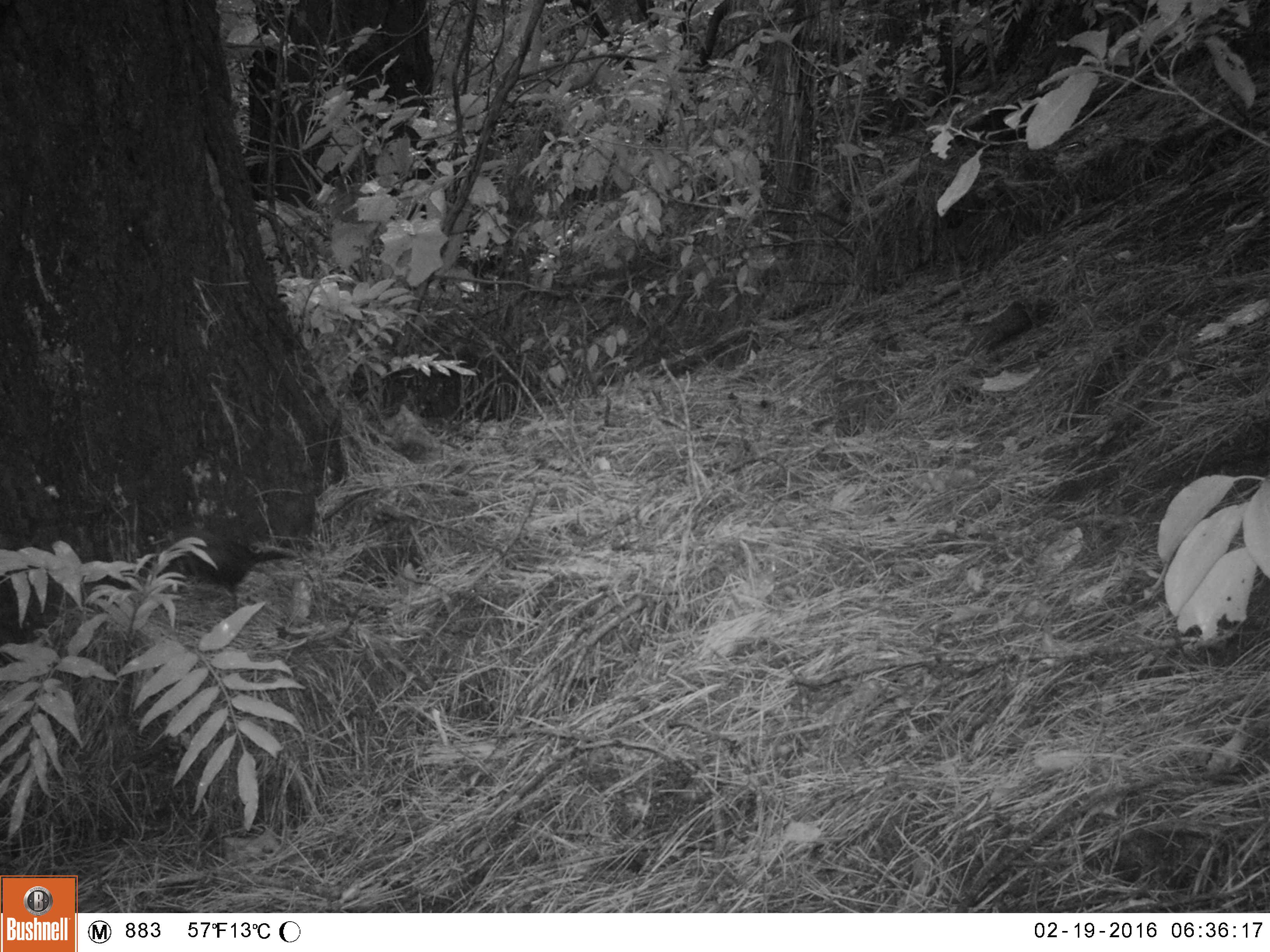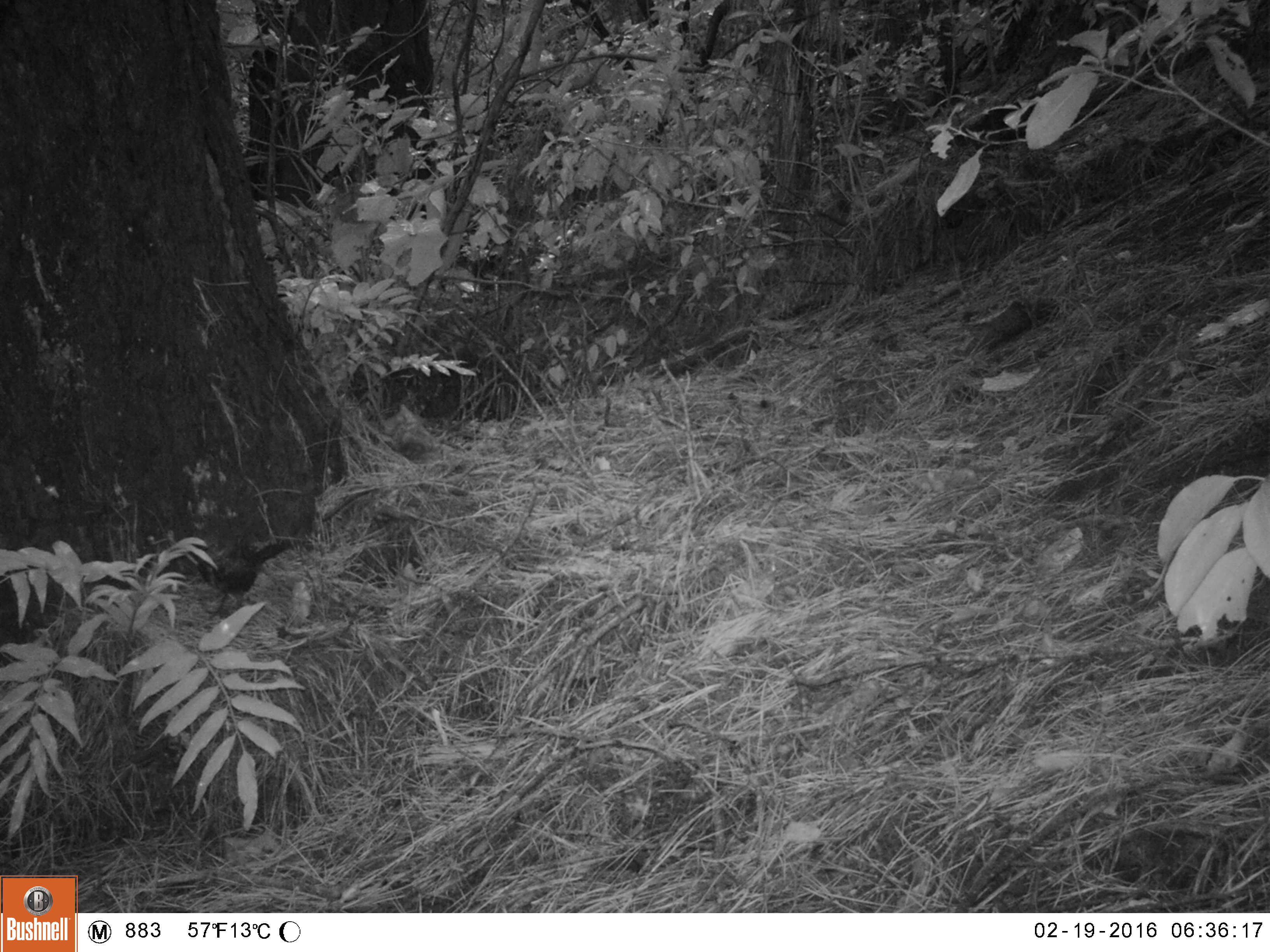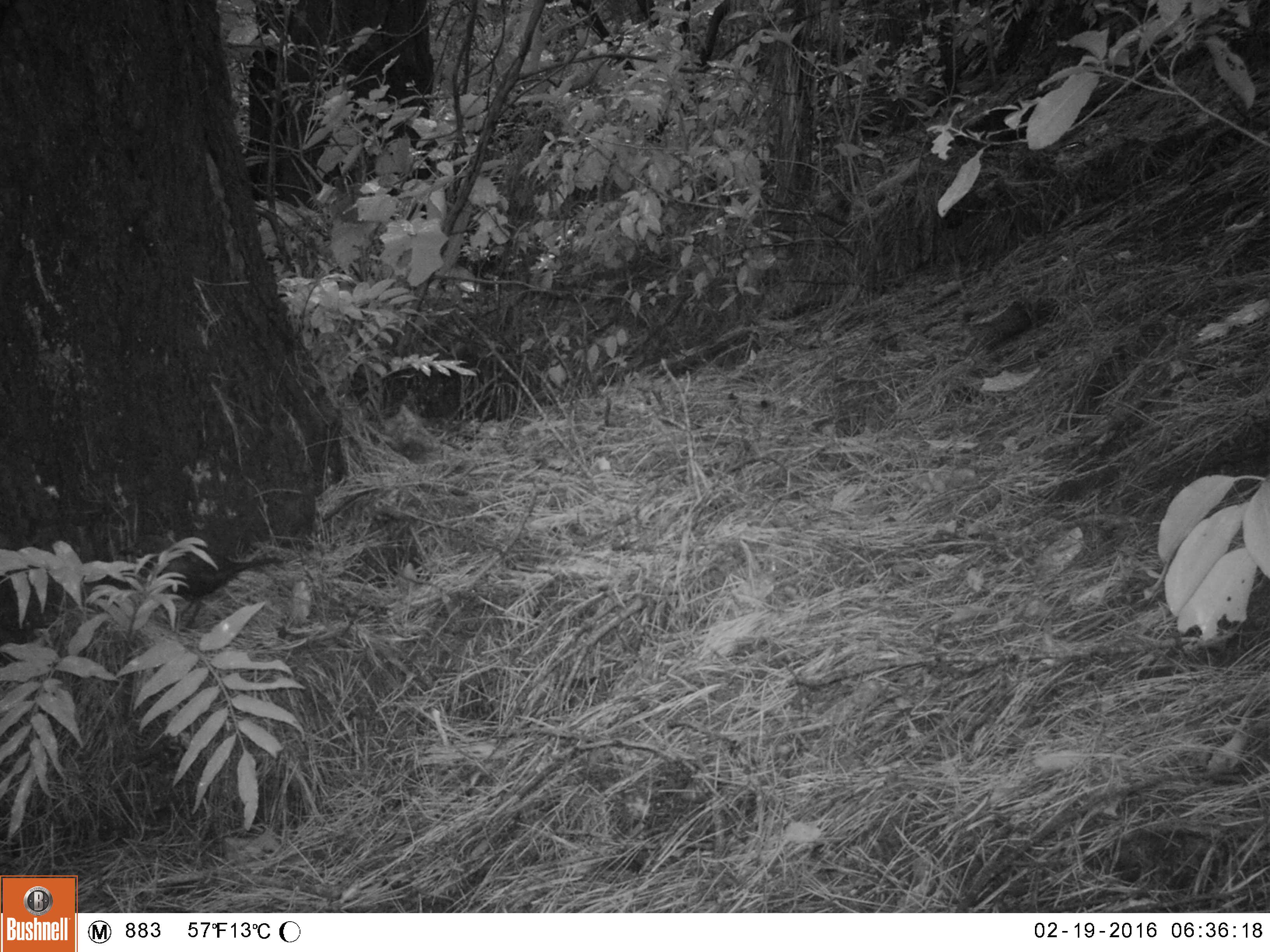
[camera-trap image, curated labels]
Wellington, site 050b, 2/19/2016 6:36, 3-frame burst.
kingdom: Animalia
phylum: Chordata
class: Aves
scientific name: Aves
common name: bird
Bird (Aves).